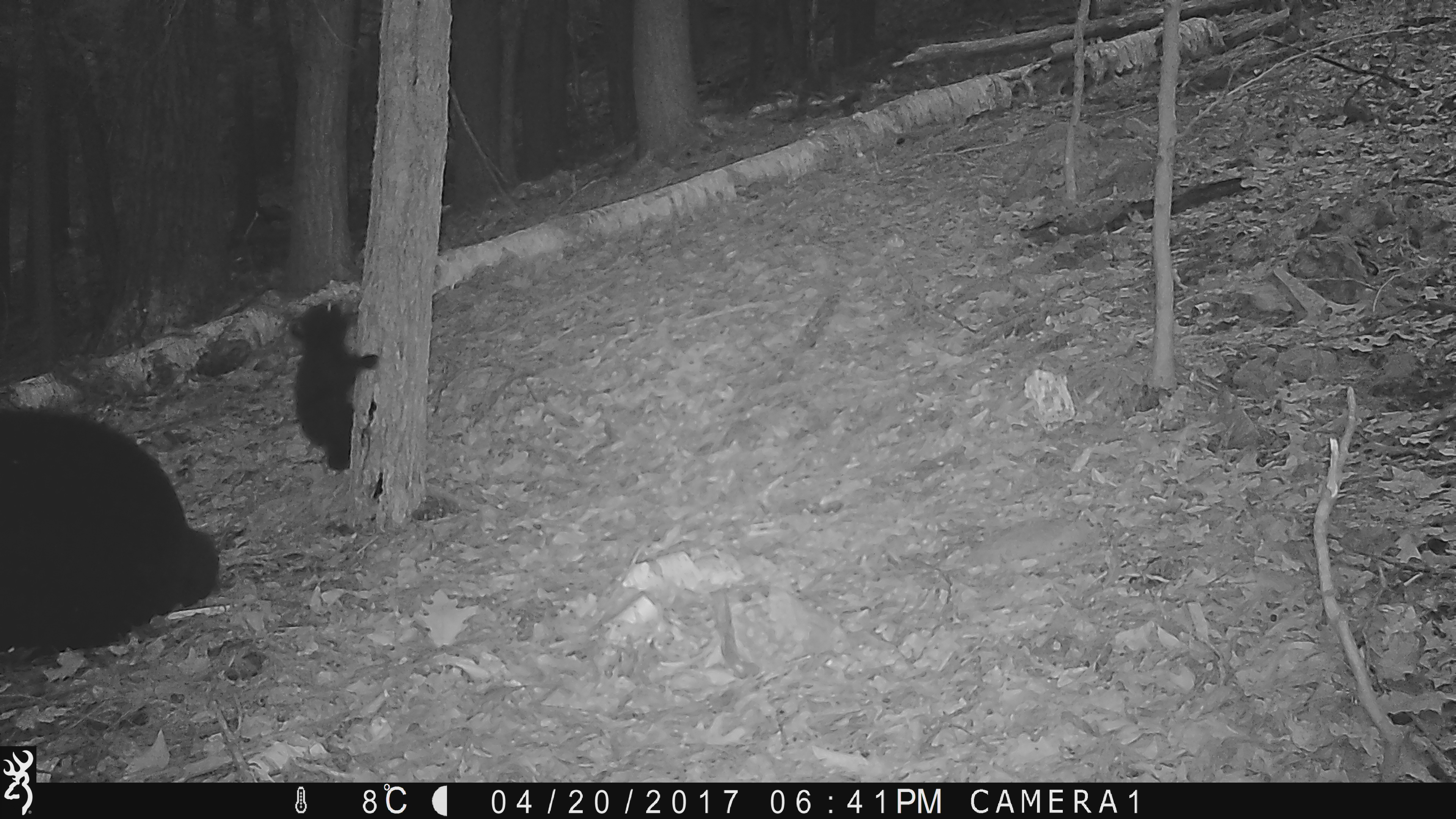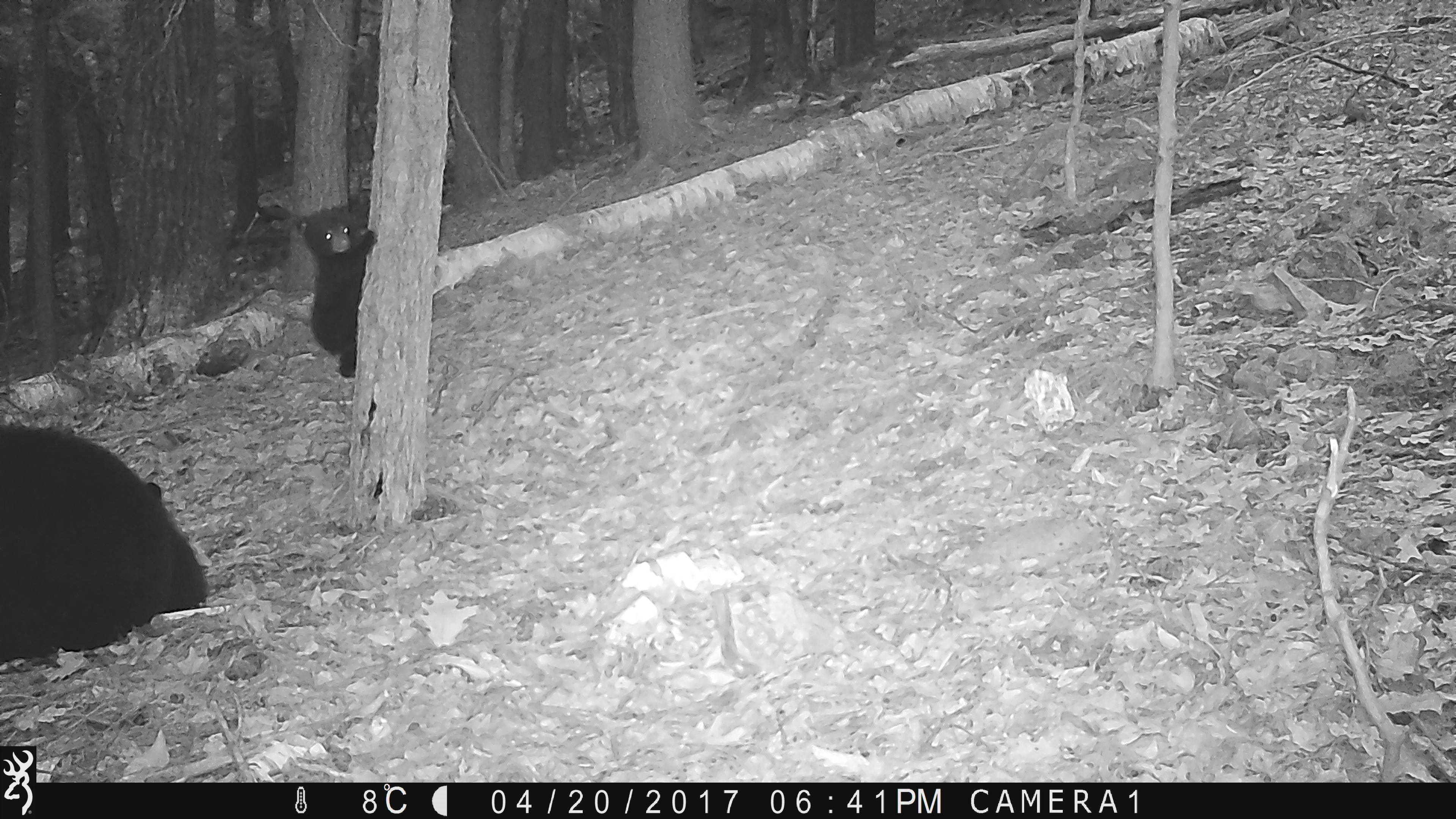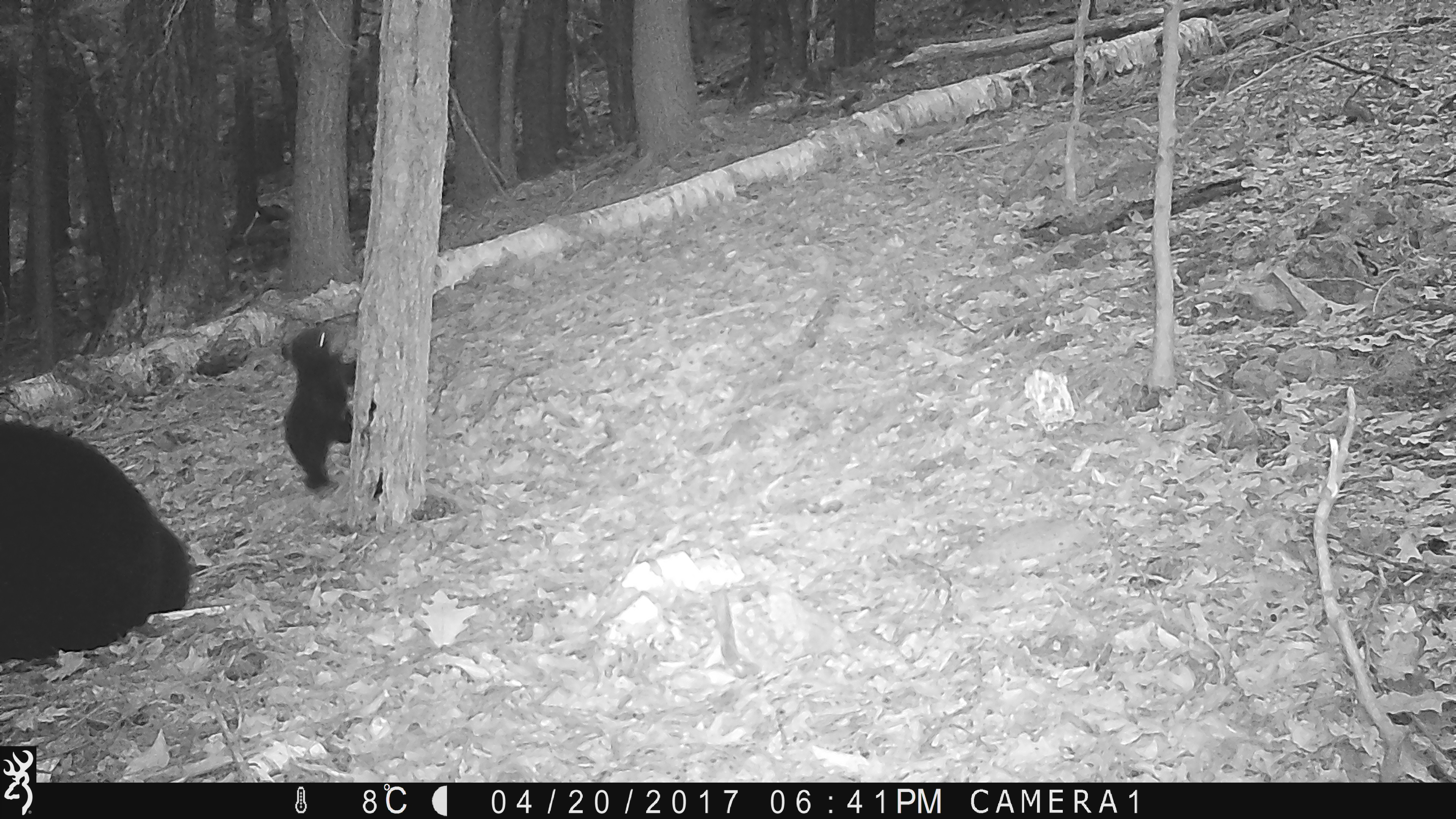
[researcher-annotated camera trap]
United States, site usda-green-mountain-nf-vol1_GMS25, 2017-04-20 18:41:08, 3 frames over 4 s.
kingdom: Animalia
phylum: Chordata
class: Mammalia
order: Carnivora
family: Ursidae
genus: Ursus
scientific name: Ursus americanus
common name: black bear